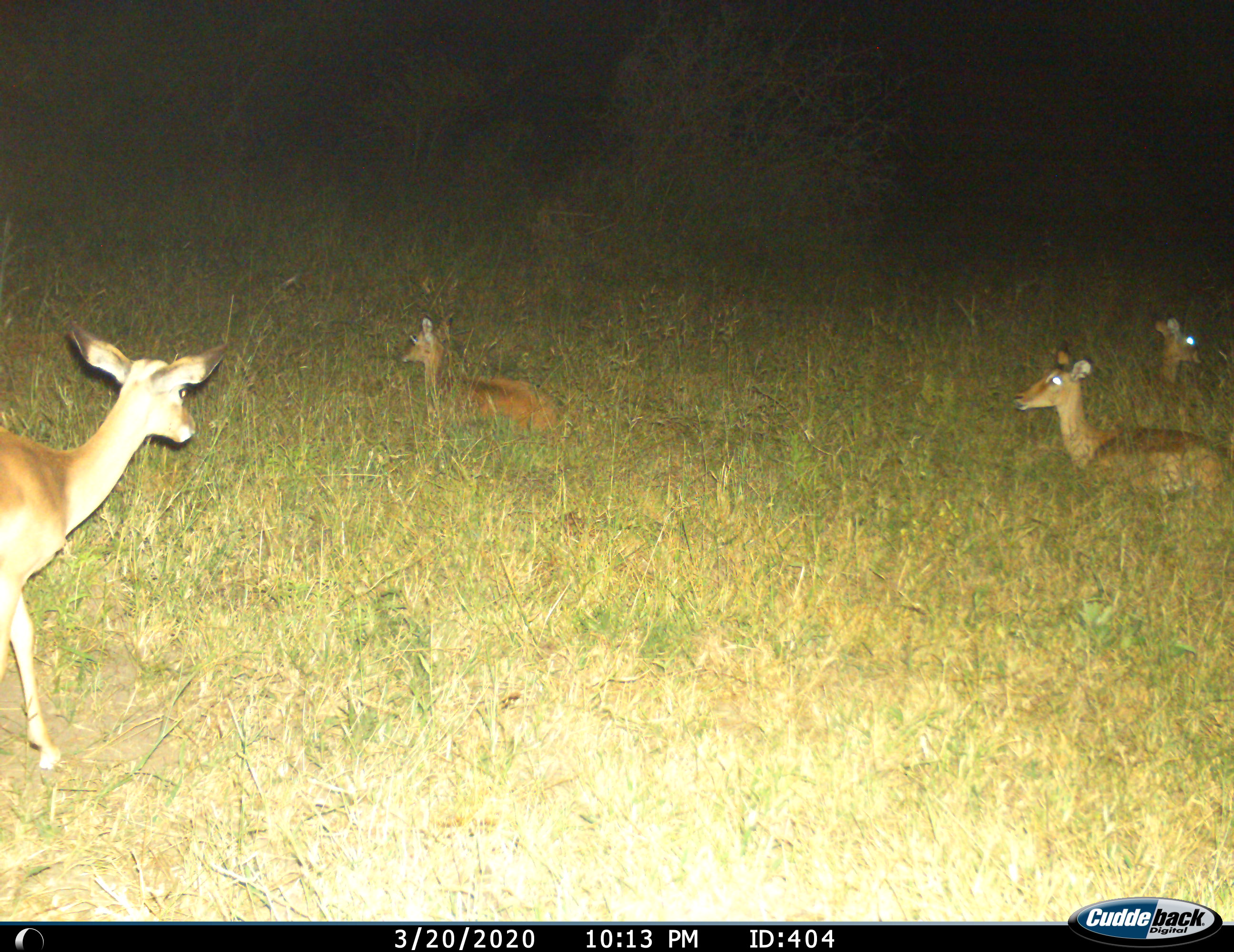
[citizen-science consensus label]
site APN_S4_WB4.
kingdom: Animalia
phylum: Chordata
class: Mammalia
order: Artiodactyla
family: Bovidae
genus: Aepyceros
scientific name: Aepyceros melampus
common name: impala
Impala (Aepyceros melampus), count 4. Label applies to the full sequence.